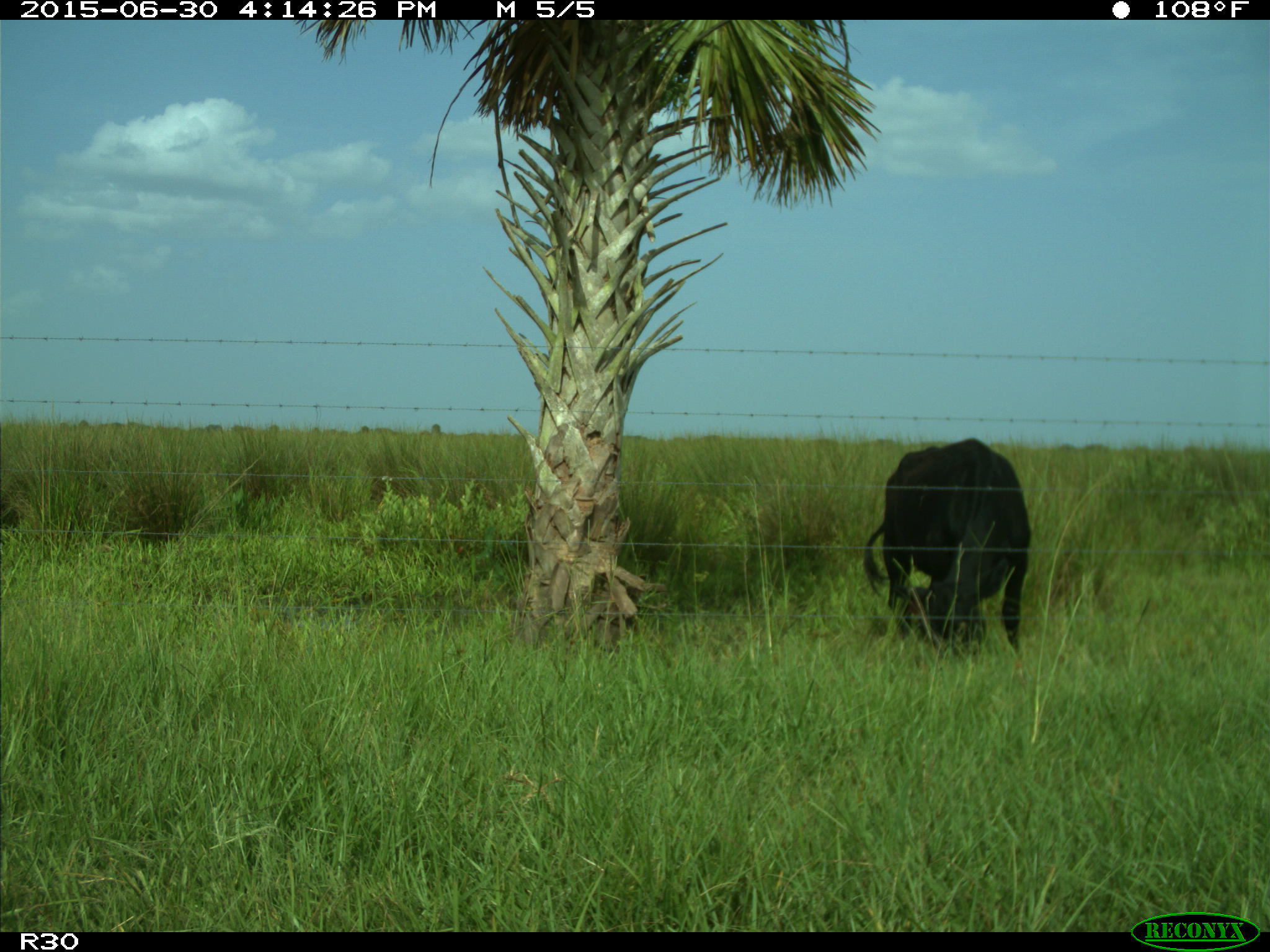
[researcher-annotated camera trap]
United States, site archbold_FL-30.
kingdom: Animalia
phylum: Chordata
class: Mammalia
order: Artiodactyla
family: Bovidae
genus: Bos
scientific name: Bos taurus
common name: domestic cow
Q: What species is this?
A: Bos taurus (domestic cow).